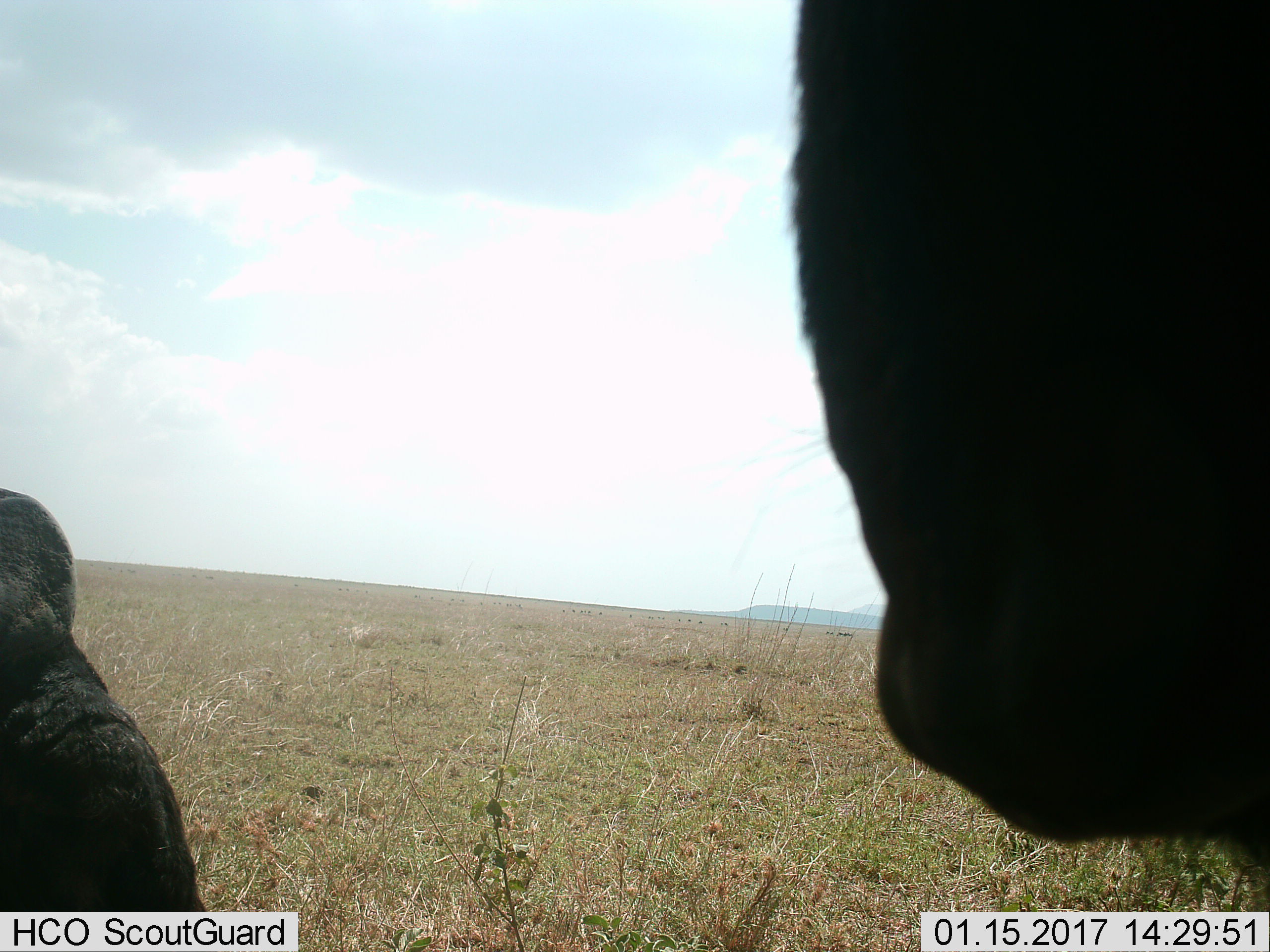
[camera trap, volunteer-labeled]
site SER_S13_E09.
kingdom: Animalia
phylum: Chordata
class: Mammalia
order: Artiodactyla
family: Bovidae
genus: Connochaetes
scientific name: Connochaetes taurinus taurinus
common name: blue wildebeest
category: wildebeestblue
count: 2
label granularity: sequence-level